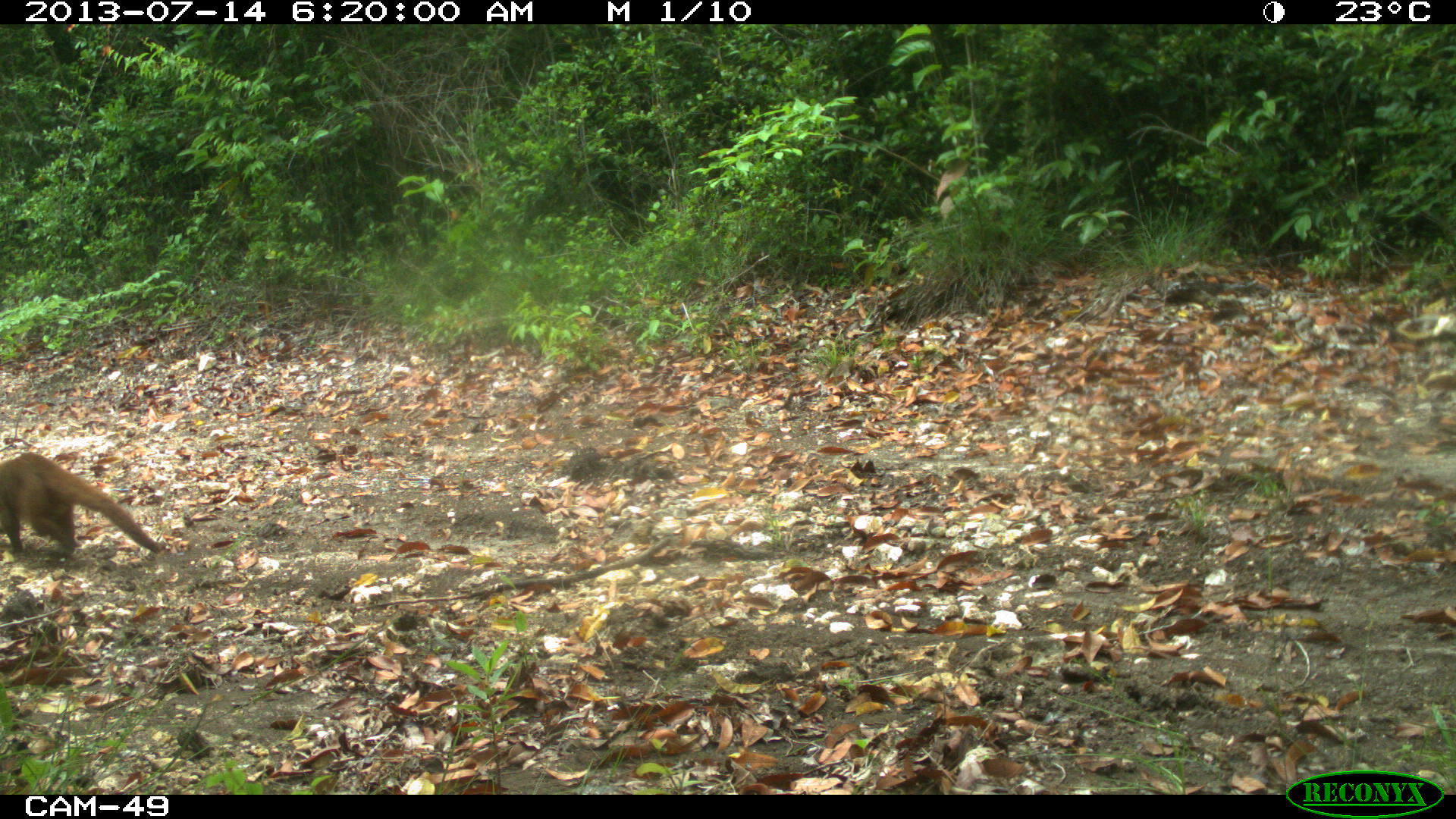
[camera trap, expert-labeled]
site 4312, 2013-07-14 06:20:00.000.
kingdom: Animalia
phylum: Chordata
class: Mammalia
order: Carnivora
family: Procyonidae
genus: Nasua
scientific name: Nasua narica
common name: white-nosed coati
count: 1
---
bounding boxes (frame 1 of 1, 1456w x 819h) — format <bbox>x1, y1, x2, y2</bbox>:
nasua narica: <bbox>2, 448, 168, 568</bbox>